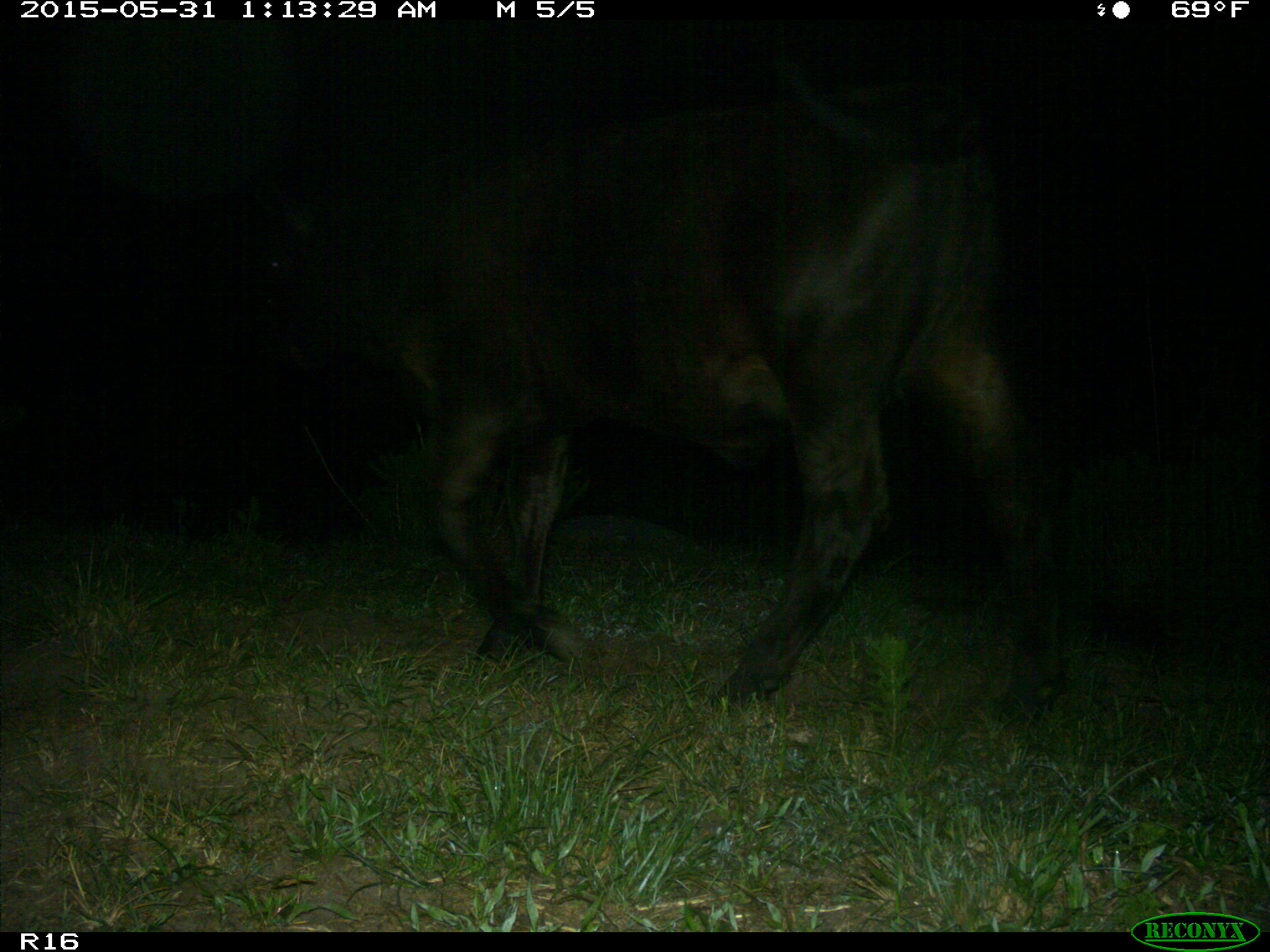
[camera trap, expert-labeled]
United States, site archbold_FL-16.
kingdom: Animalia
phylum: Chordata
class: Mammalia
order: Artiodactyla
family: Bovidae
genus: Bos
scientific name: Bos taurus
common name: domestic cow